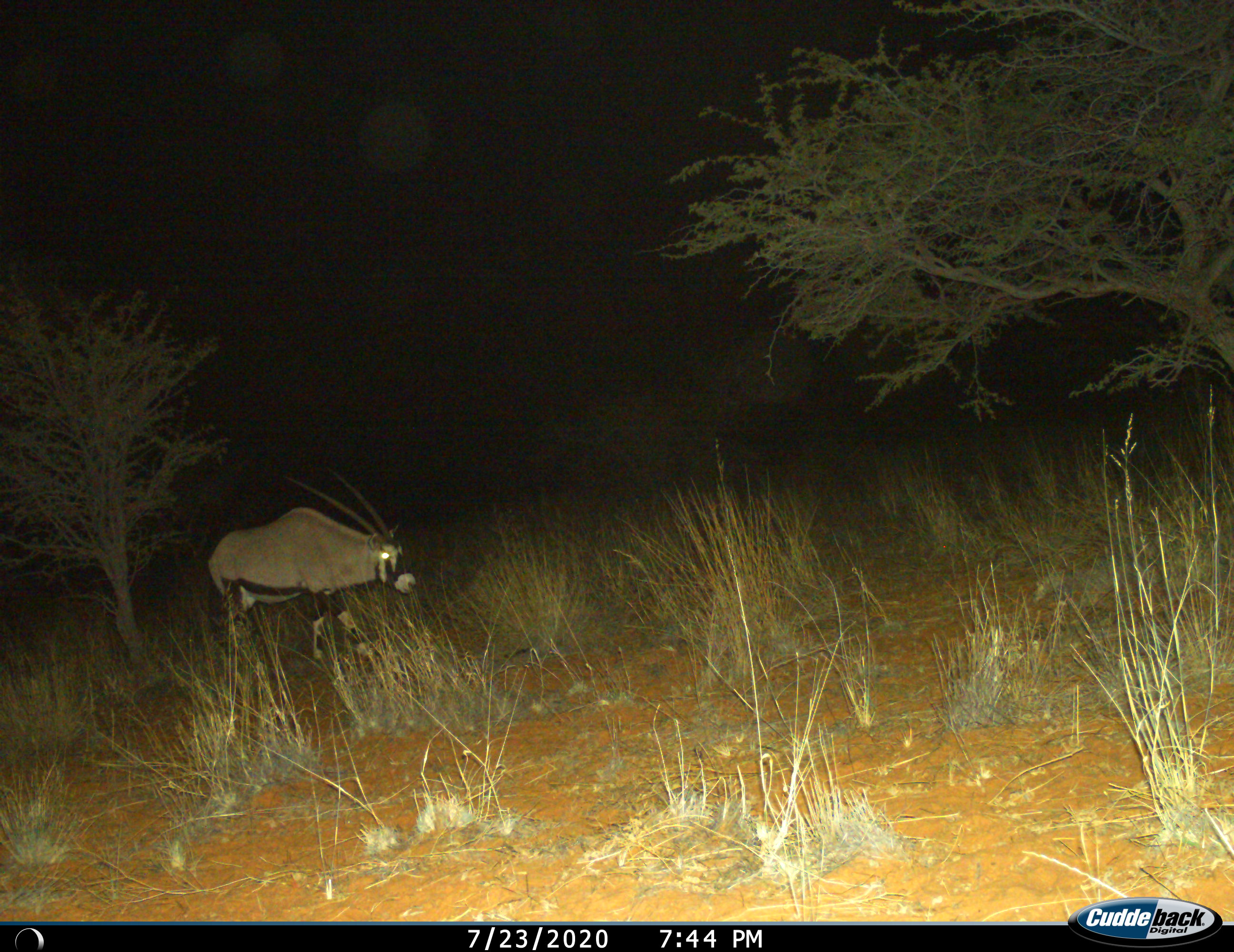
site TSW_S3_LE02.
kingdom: Animalia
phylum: Chordata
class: Mammalia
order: Artiodactyla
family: Bovidae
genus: Oryx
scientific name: Oryx gazella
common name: gemsbok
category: oryx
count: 1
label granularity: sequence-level